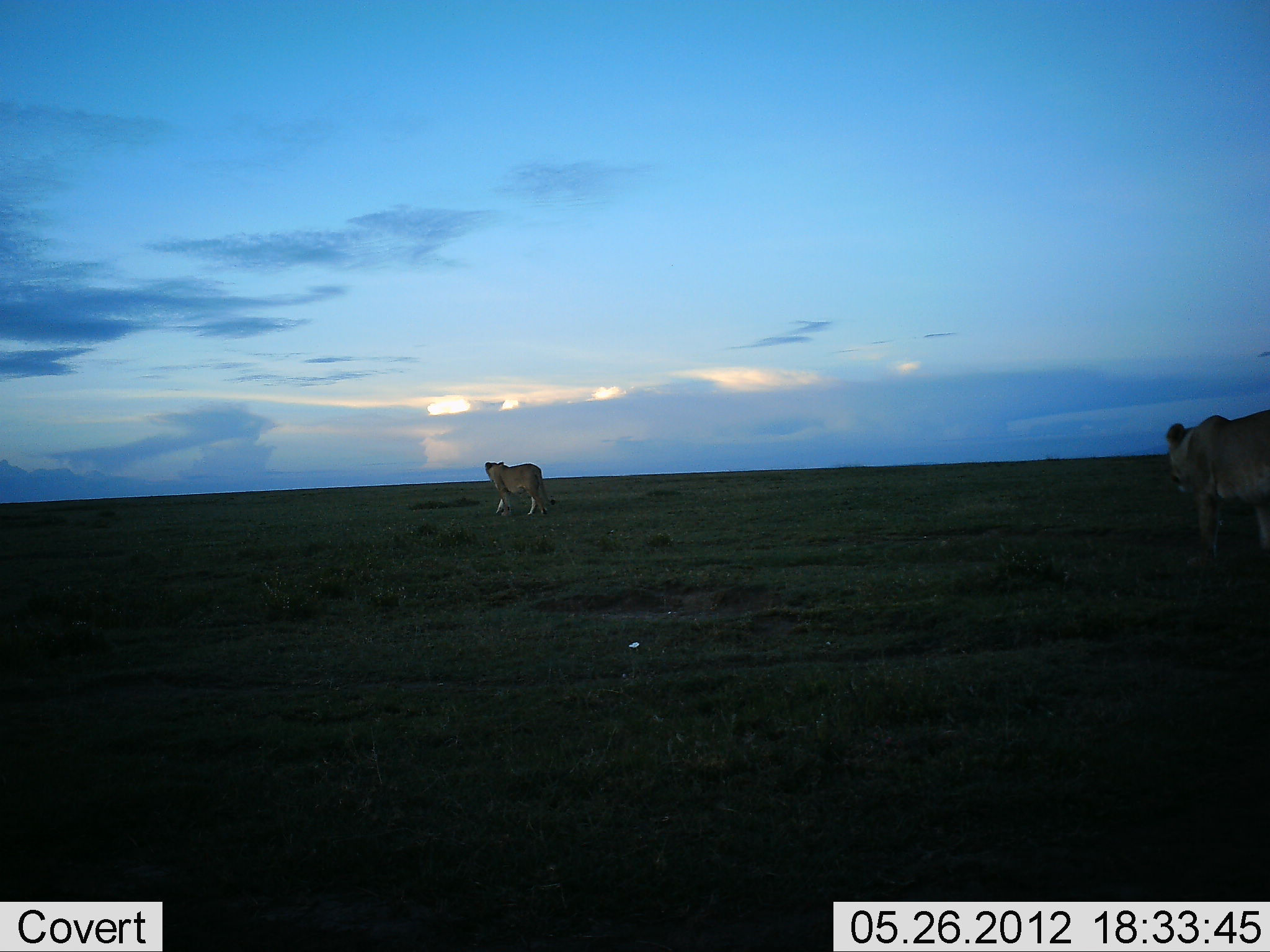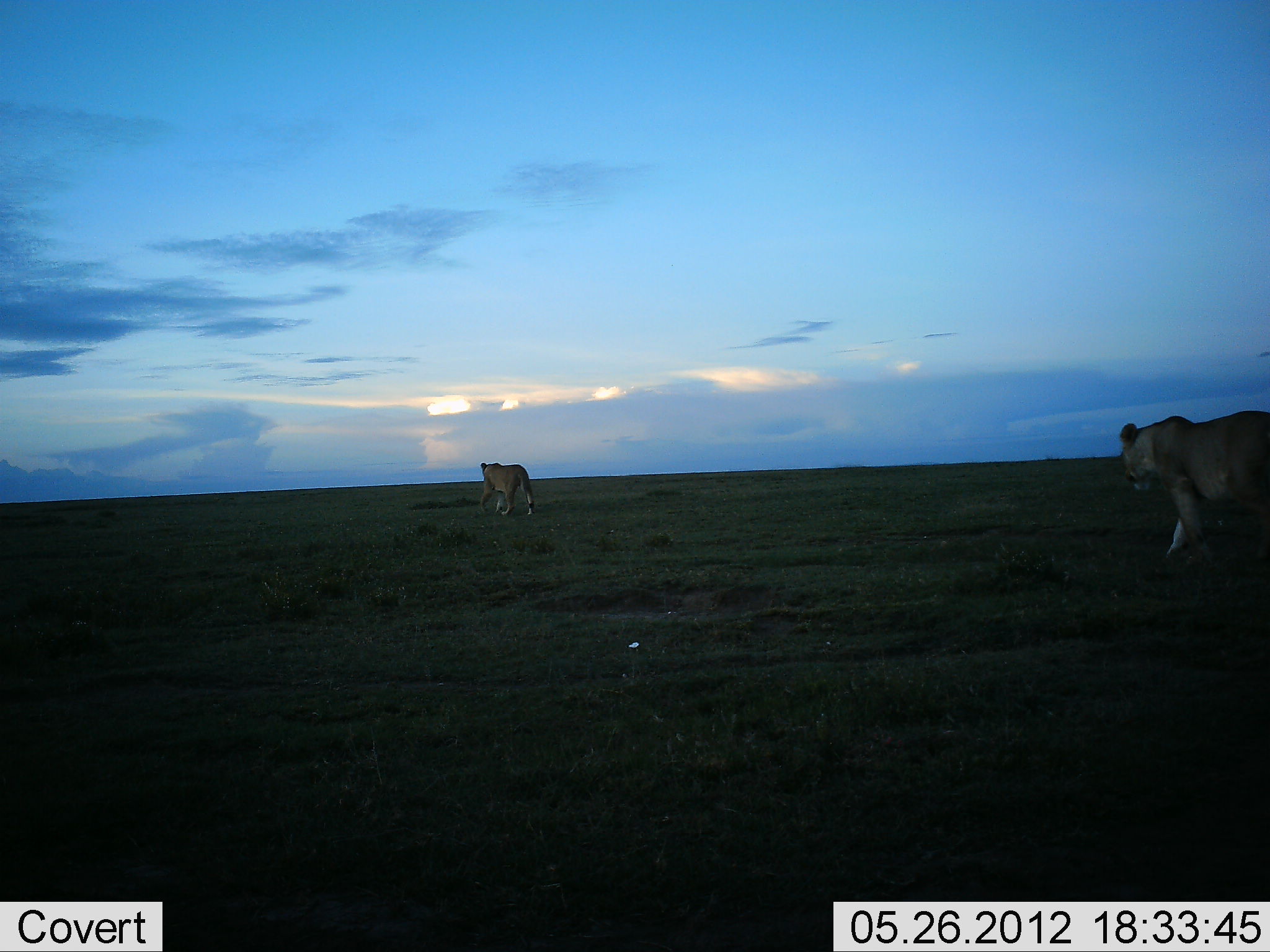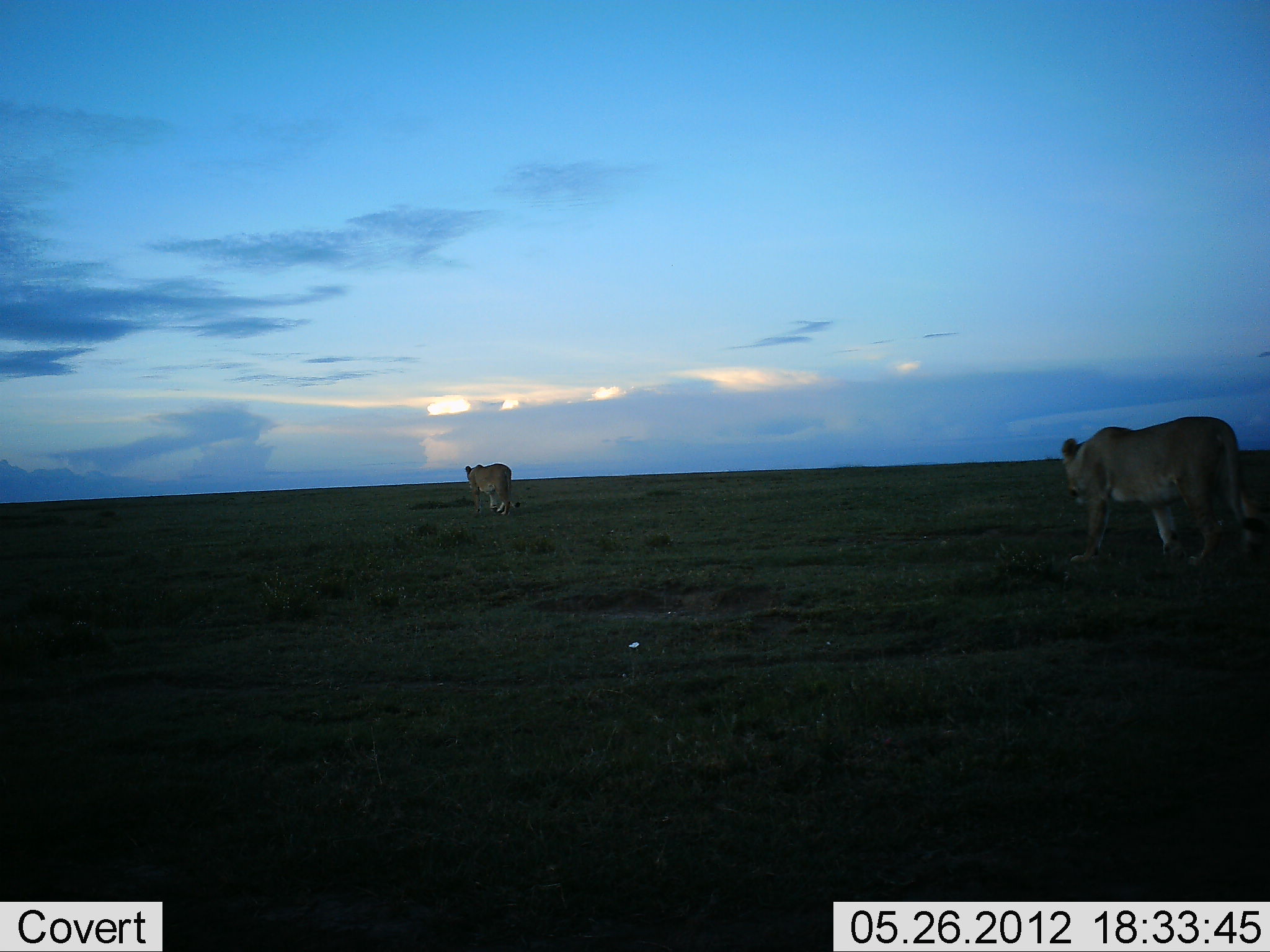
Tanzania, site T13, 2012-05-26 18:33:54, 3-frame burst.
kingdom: Animalia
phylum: Chordata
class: Mammalia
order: Carnivora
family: Felidae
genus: Panthera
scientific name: Panthera leo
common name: lion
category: lionfemale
Lionfemale (lion) (Panthera leo), count 2. Behavior (volunteer vote fractions): standing 0%, resting 0%, moving 100%, interacting 0%. Young present (vote fraction): 0%. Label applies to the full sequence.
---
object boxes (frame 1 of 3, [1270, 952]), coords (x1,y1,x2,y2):
animal: (1165,409,1270,569); (484,461,556,517)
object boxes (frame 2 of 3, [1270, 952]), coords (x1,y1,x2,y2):
animal: (1120,410,1270,569); (479,462,535,516)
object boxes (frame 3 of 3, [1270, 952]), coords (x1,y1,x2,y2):
animal: (1062,415,1270,568); (464,463,512,517)